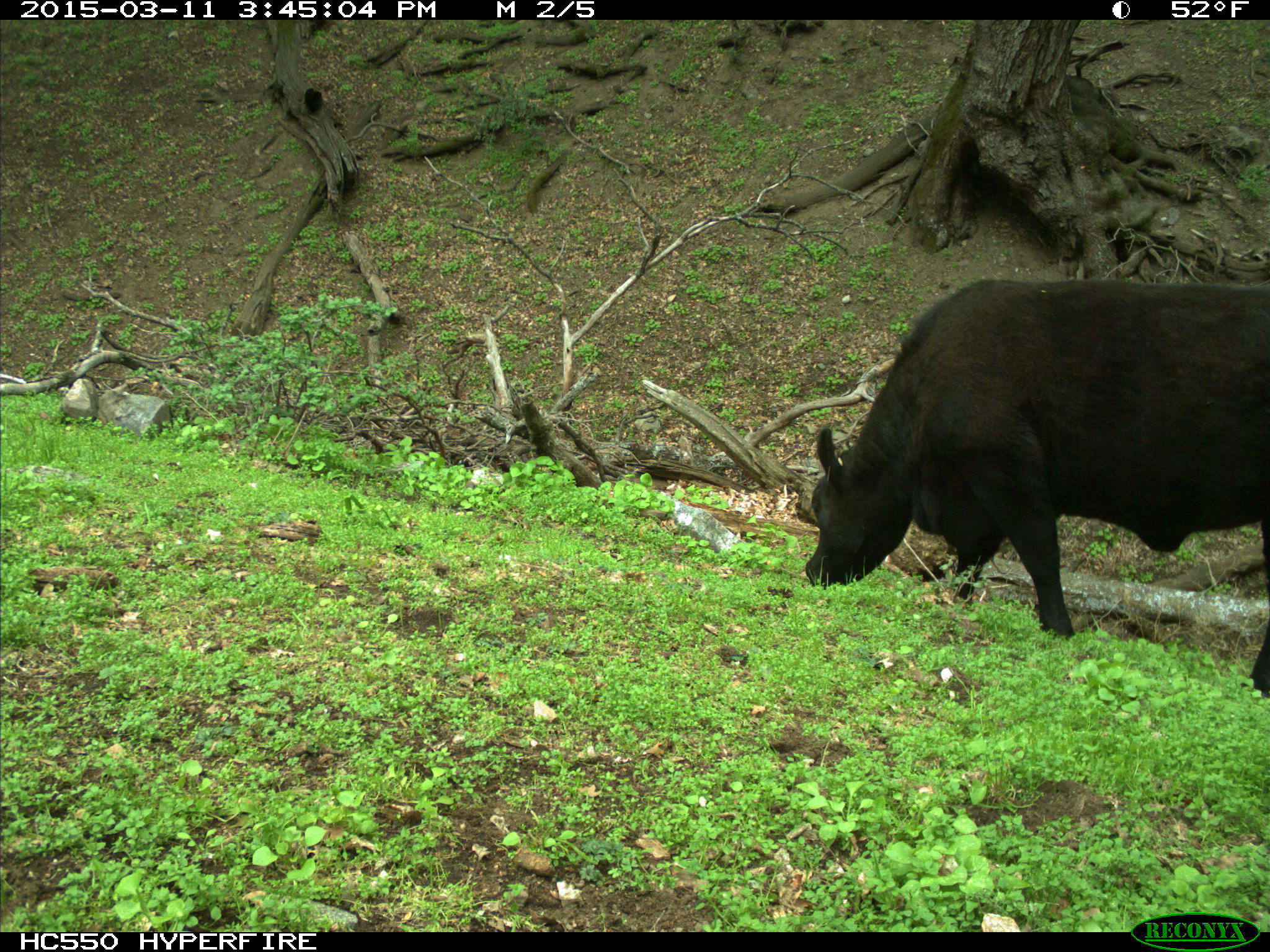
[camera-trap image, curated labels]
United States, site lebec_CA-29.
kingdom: Animalia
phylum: Chordata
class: Mammalia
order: Artiodactyla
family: Bovidae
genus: Bos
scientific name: Bos taurus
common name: domestic cow